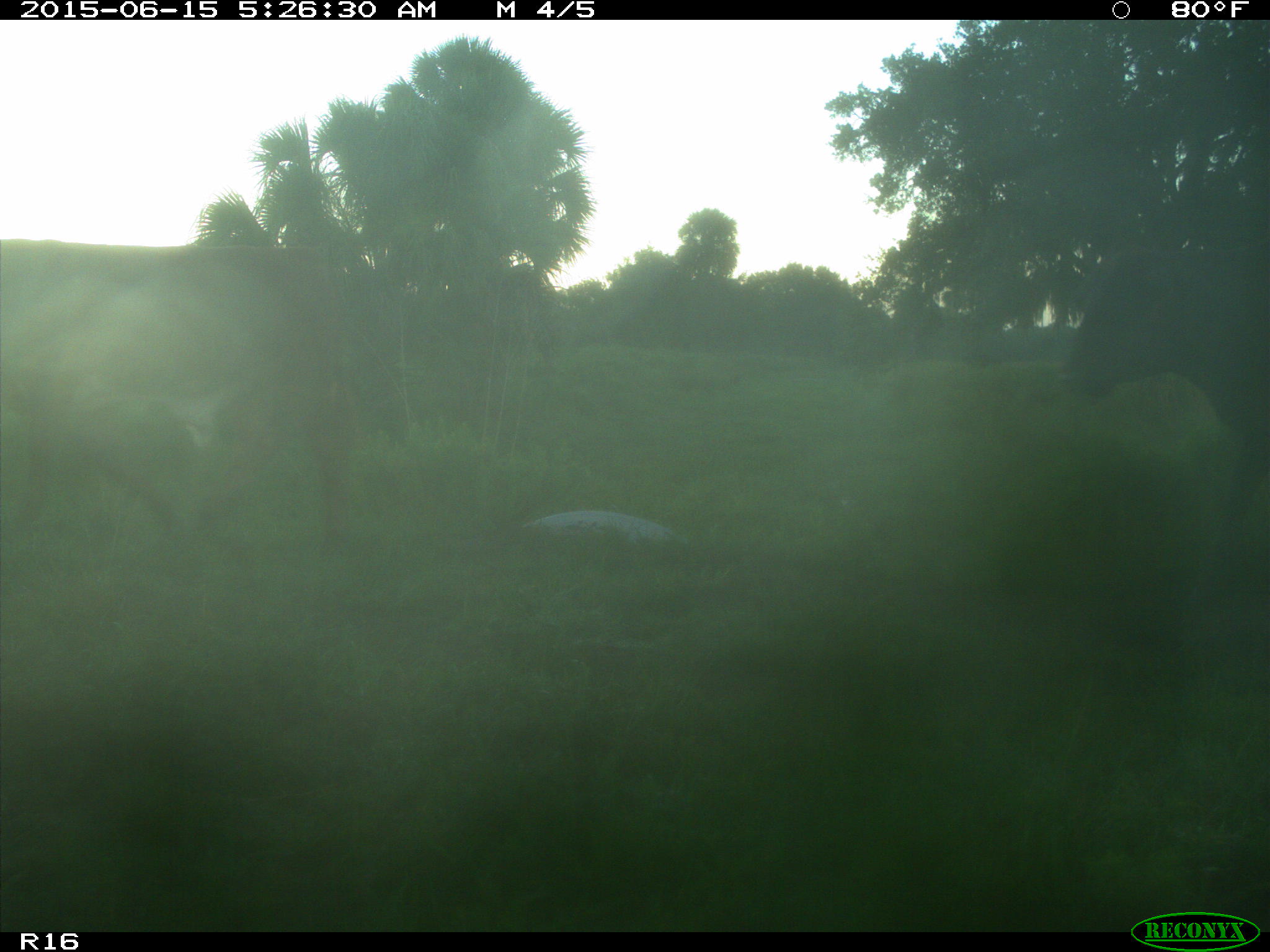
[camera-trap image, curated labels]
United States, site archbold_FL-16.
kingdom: Animalia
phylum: Chordata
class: Mammalia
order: Artiodactyla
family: Bovidae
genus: Bos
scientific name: Bos taurus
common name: domestic cow